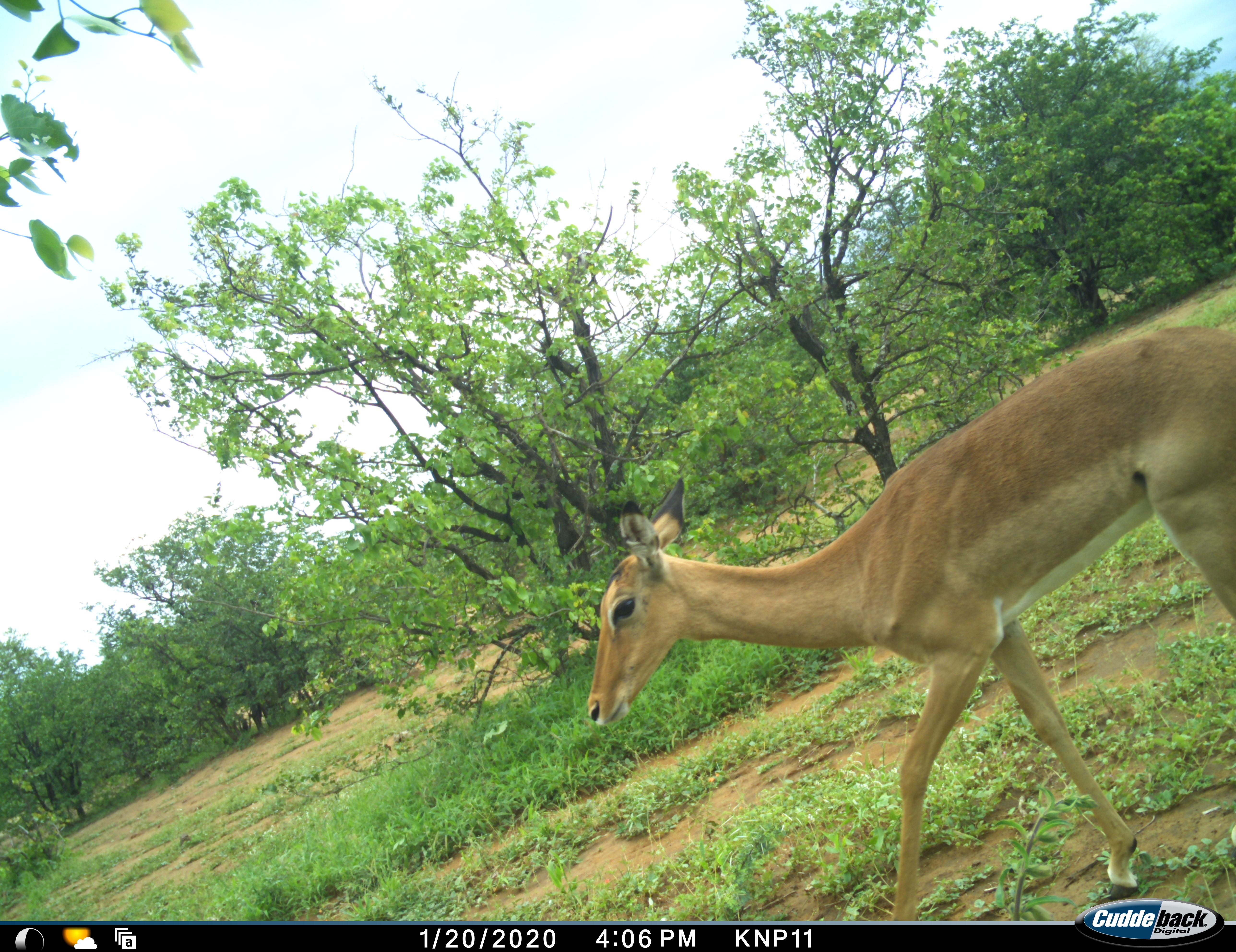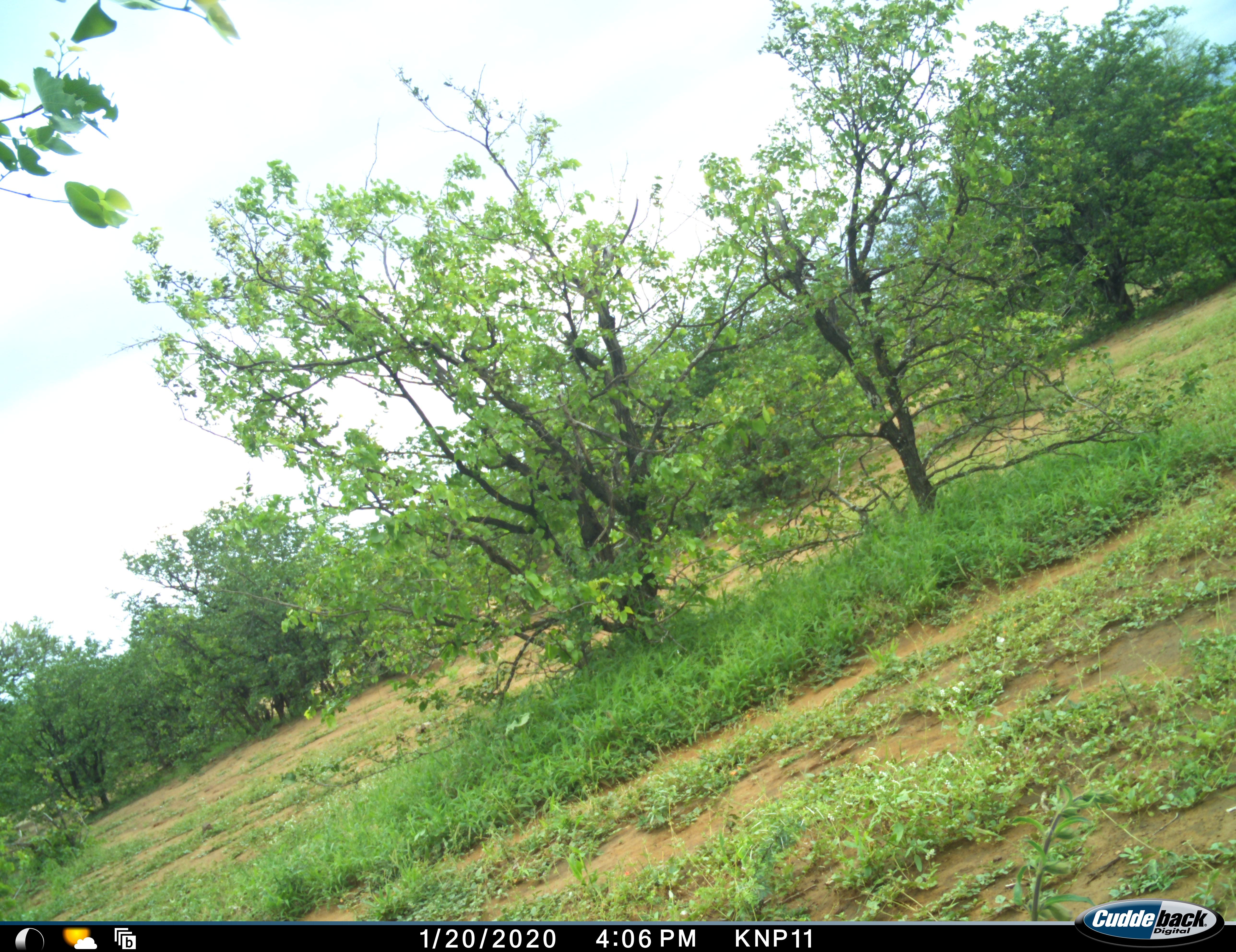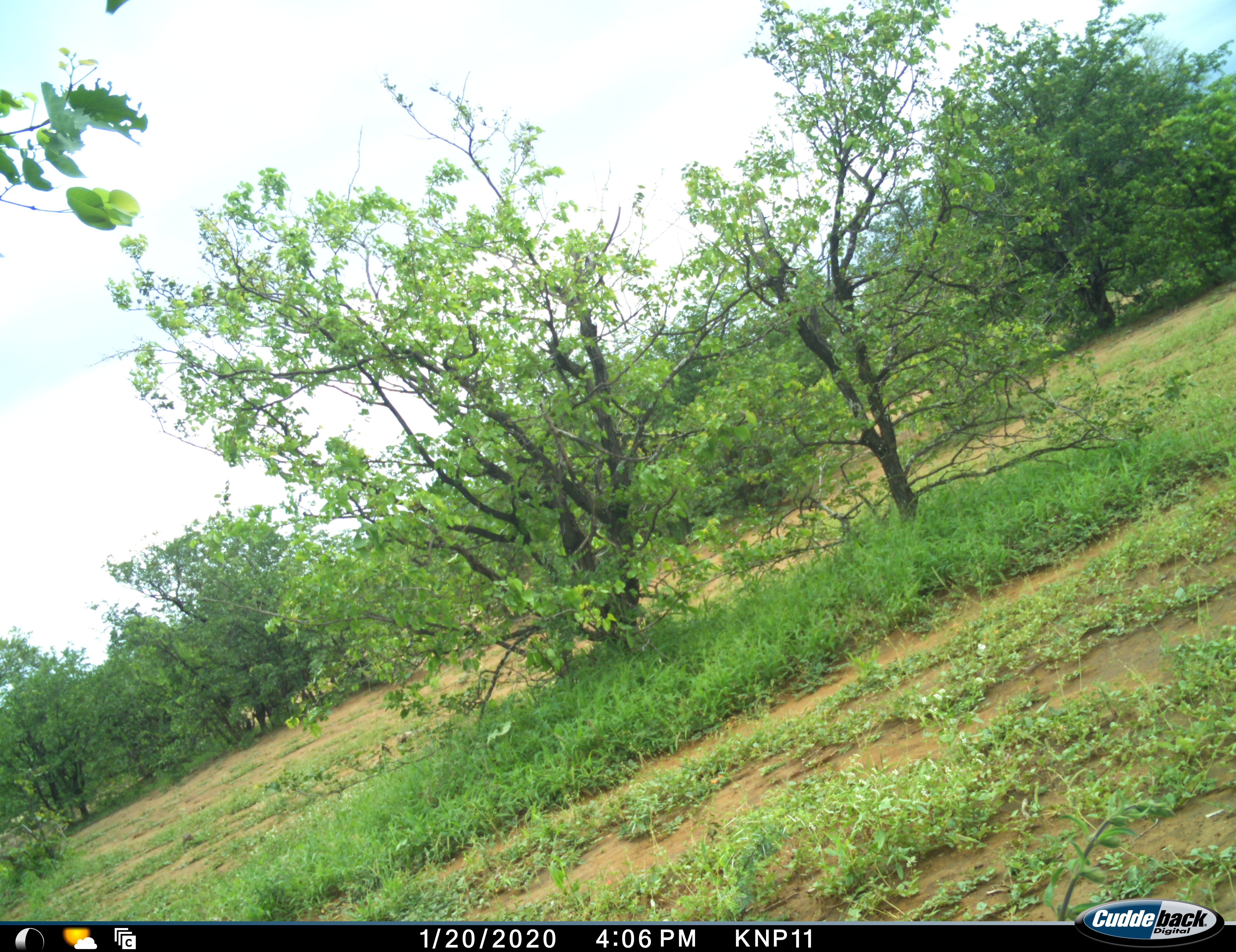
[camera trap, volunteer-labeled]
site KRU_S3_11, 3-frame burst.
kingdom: Animalia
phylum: Chordata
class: Mammalia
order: Artiodactyla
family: Bovidae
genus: Aepyceros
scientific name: Aepyceros melampus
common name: impala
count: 1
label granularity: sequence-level